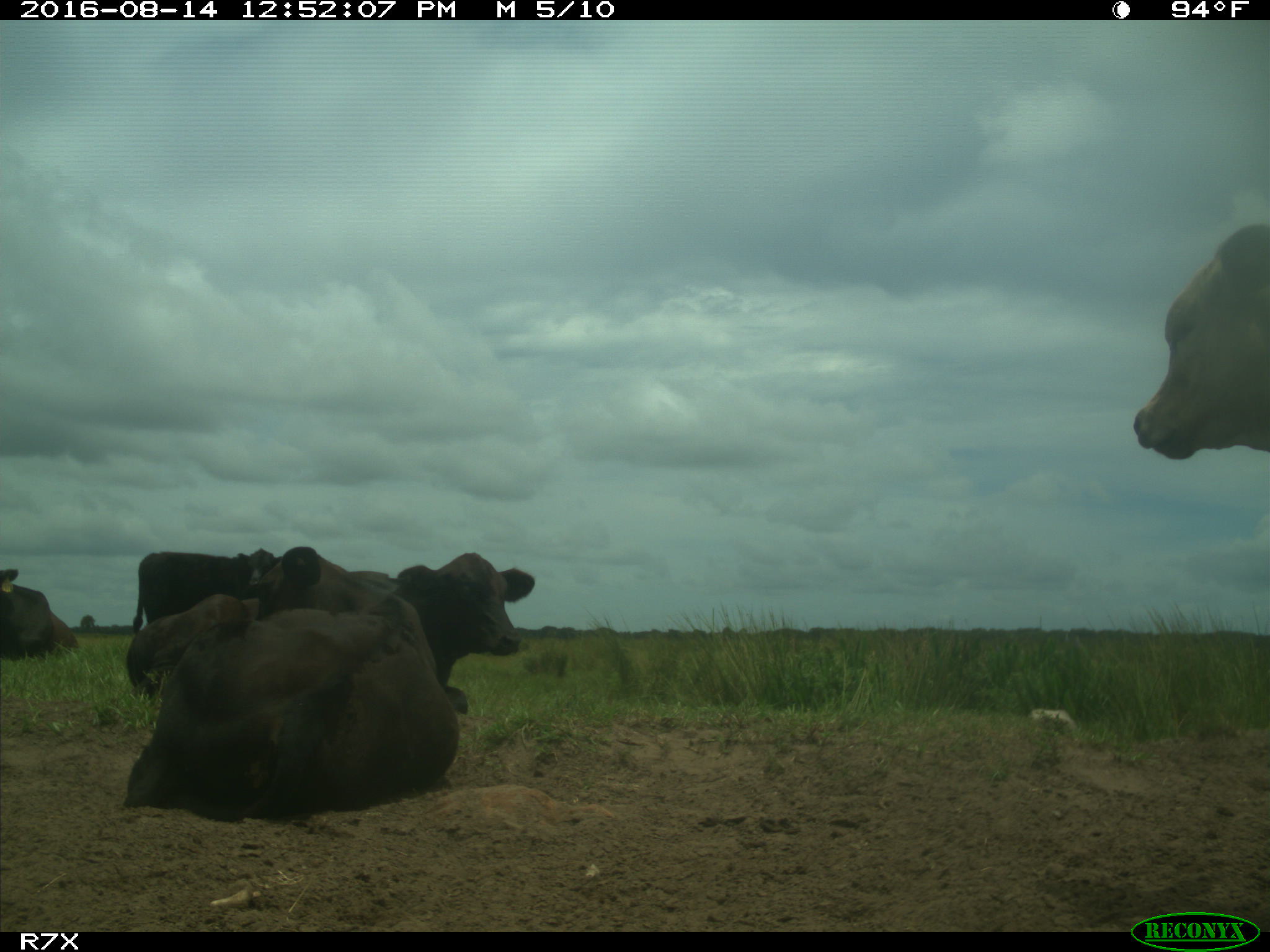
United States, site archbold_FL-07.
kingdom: Animalia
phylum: Chordata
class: Mammalia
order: Artiodactyla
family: Bovidae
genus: Bos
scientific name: Bos taurus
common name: domestic cow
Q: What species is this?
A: Bos taurus (domestic cow).